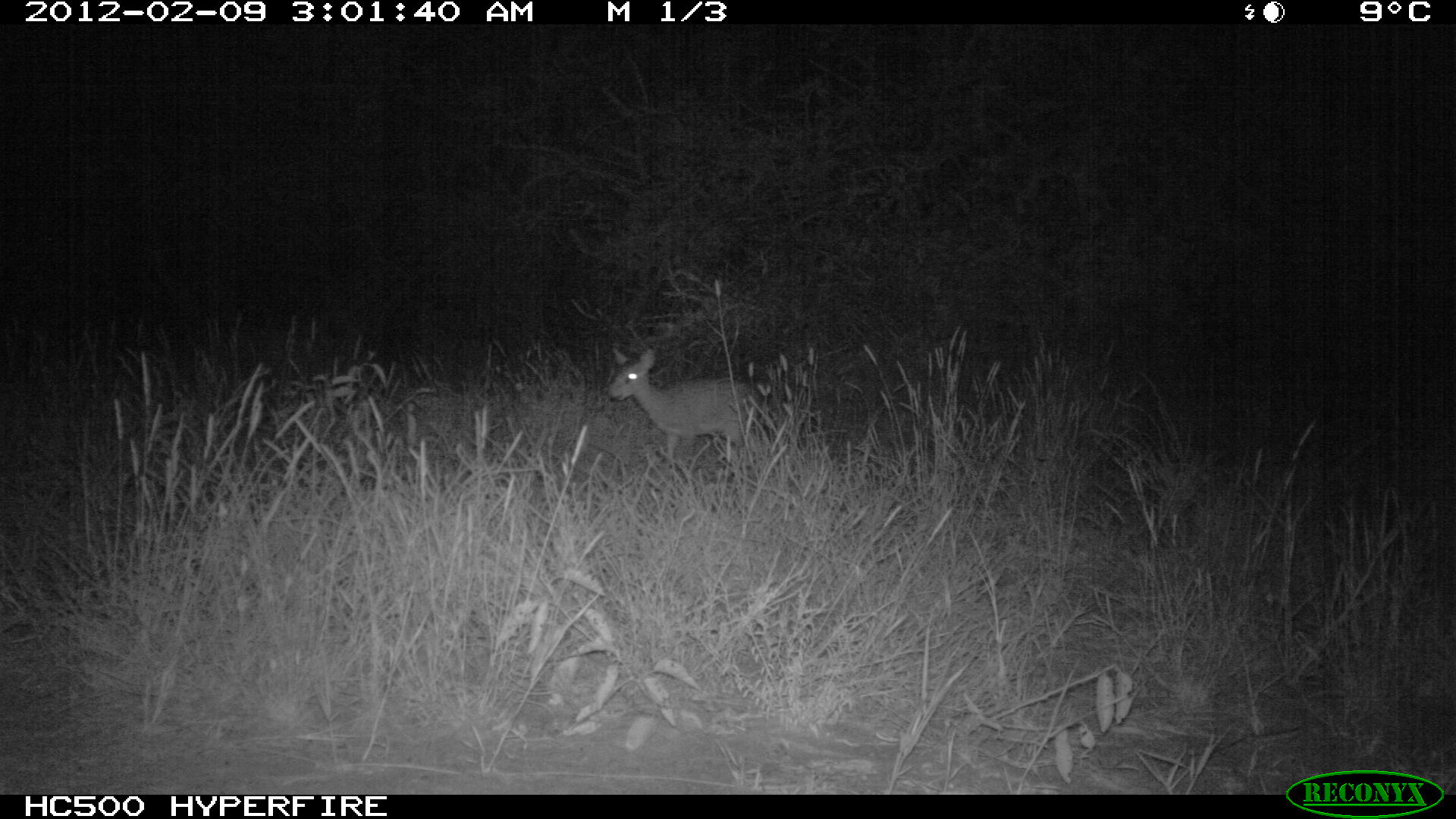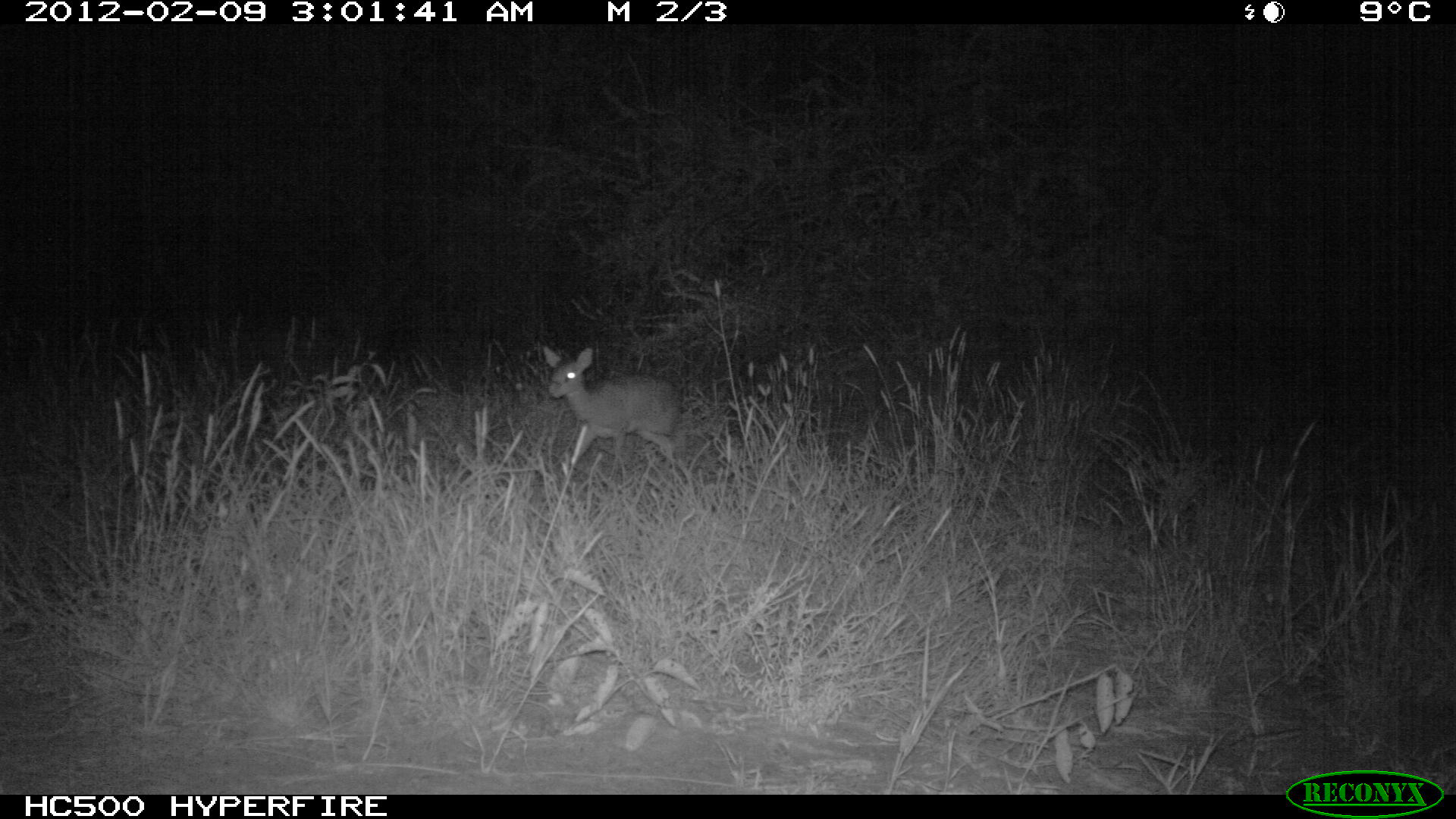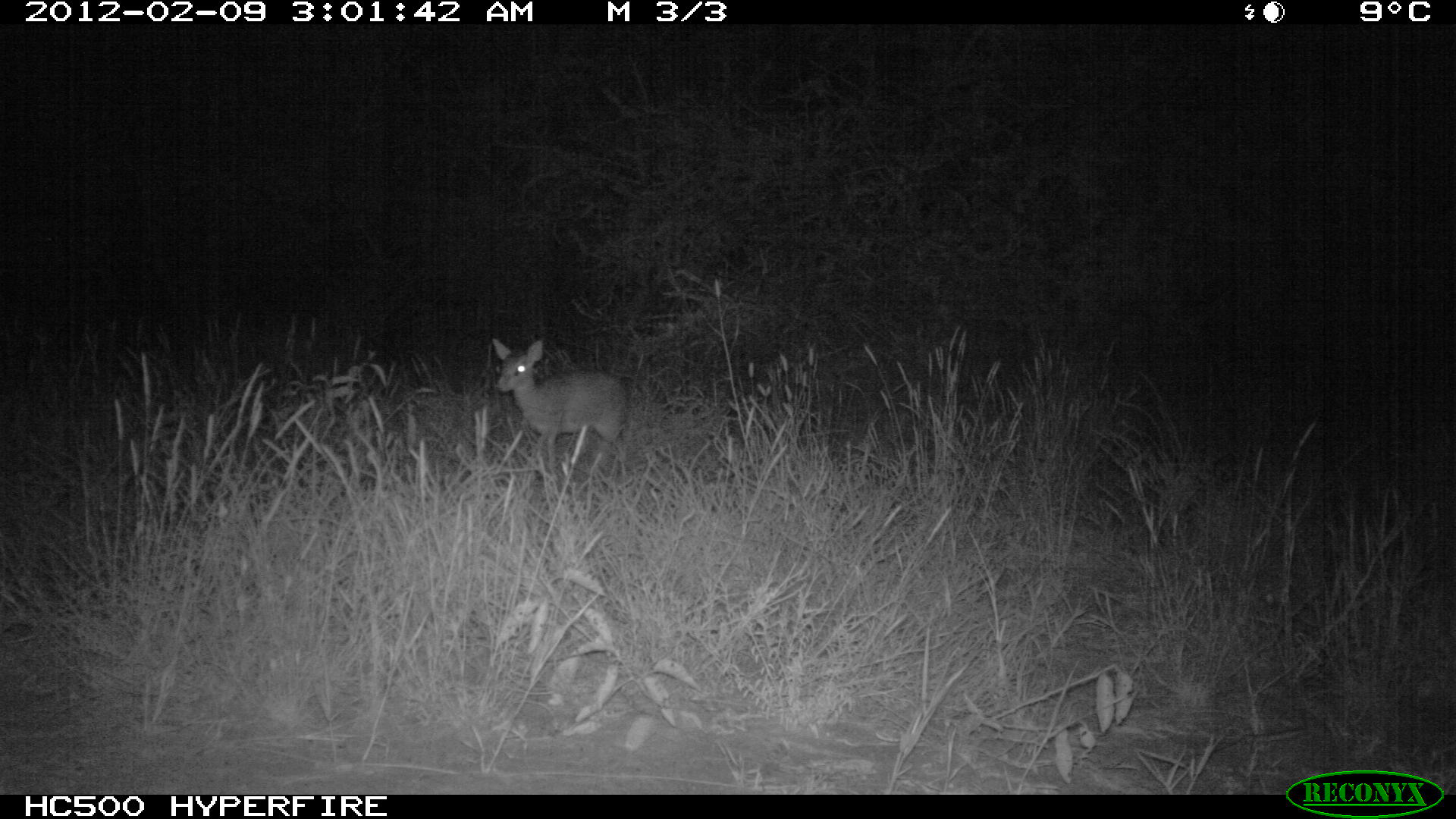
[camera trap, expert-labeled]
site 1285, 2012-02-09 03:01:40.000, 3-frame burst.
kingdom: Animalia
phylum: Chordata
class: Mammalia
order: Artiodactyla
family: Bovidae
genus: Madoqua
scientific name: Madoqua guentheri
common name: günther's dik-dik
Madoqua guentheri (günther's dik-dik), count 1.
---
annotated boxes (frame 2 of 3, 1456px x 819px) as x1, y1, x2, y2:
madoqua guentheri: 540, 342, 681, 477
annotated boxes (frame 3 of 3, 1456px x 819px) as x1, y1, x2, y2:
madoqua guentheri: 488, 334, 631, 473